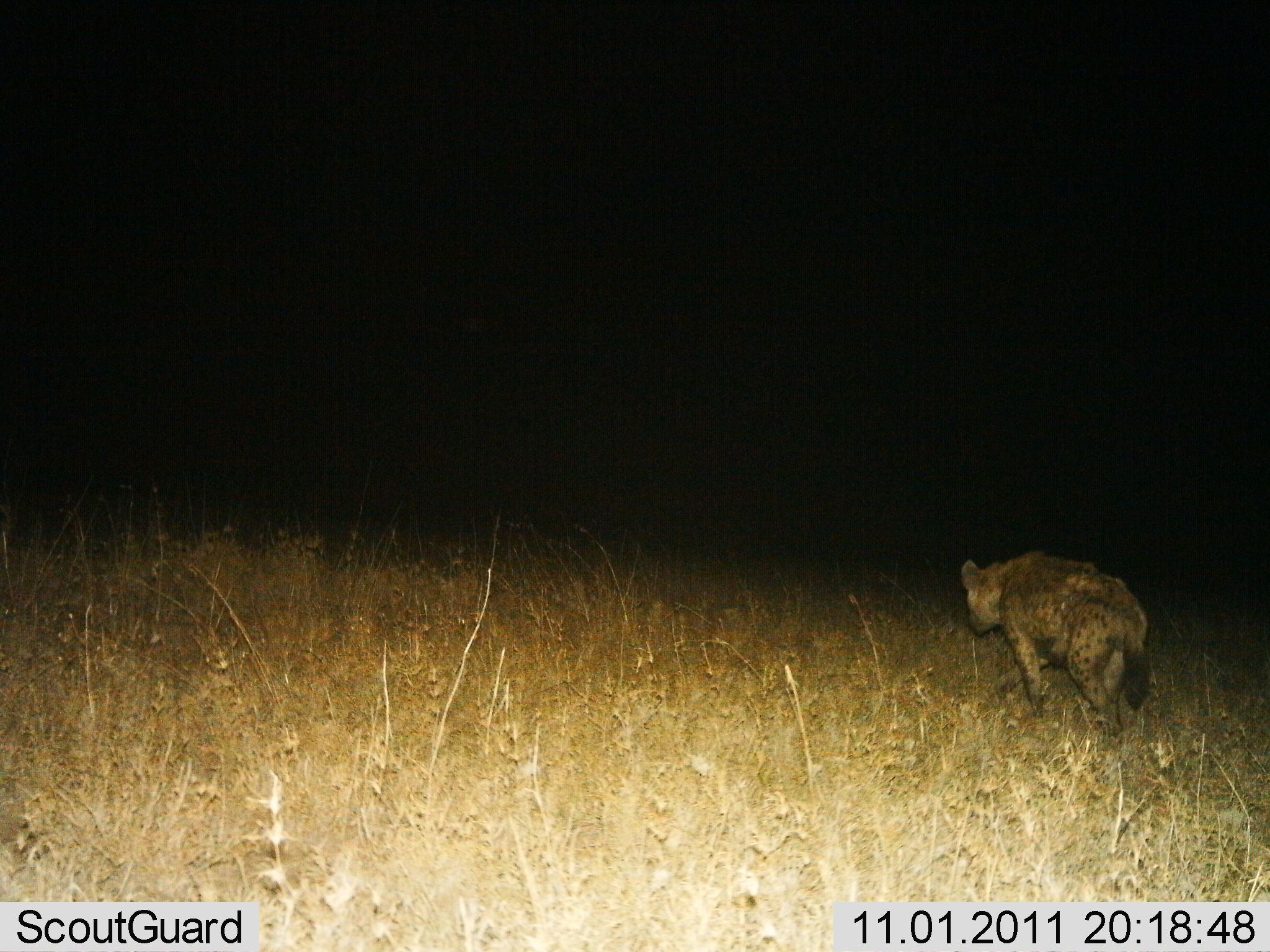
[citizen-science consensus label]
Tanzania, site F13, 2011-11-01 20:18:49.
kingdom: Animalia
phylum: Chordata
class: Mammalia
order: Carnivora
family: Hyaenidae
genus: Crocuta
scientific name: Crocuta crocuta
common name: spotted hyena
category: hyenaspotted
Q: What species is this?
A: Hyenaspotted (spotted hyena) (Crocuta crocuta).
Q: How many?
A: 1.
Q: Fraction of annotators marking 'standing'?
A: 0%.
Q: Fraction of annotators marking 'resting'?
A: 0%.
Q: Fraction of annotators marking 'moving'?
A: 100%.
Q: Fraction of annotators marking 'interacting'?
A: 0%.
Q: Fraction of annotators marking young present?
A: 0%.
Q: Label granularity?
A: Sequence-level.